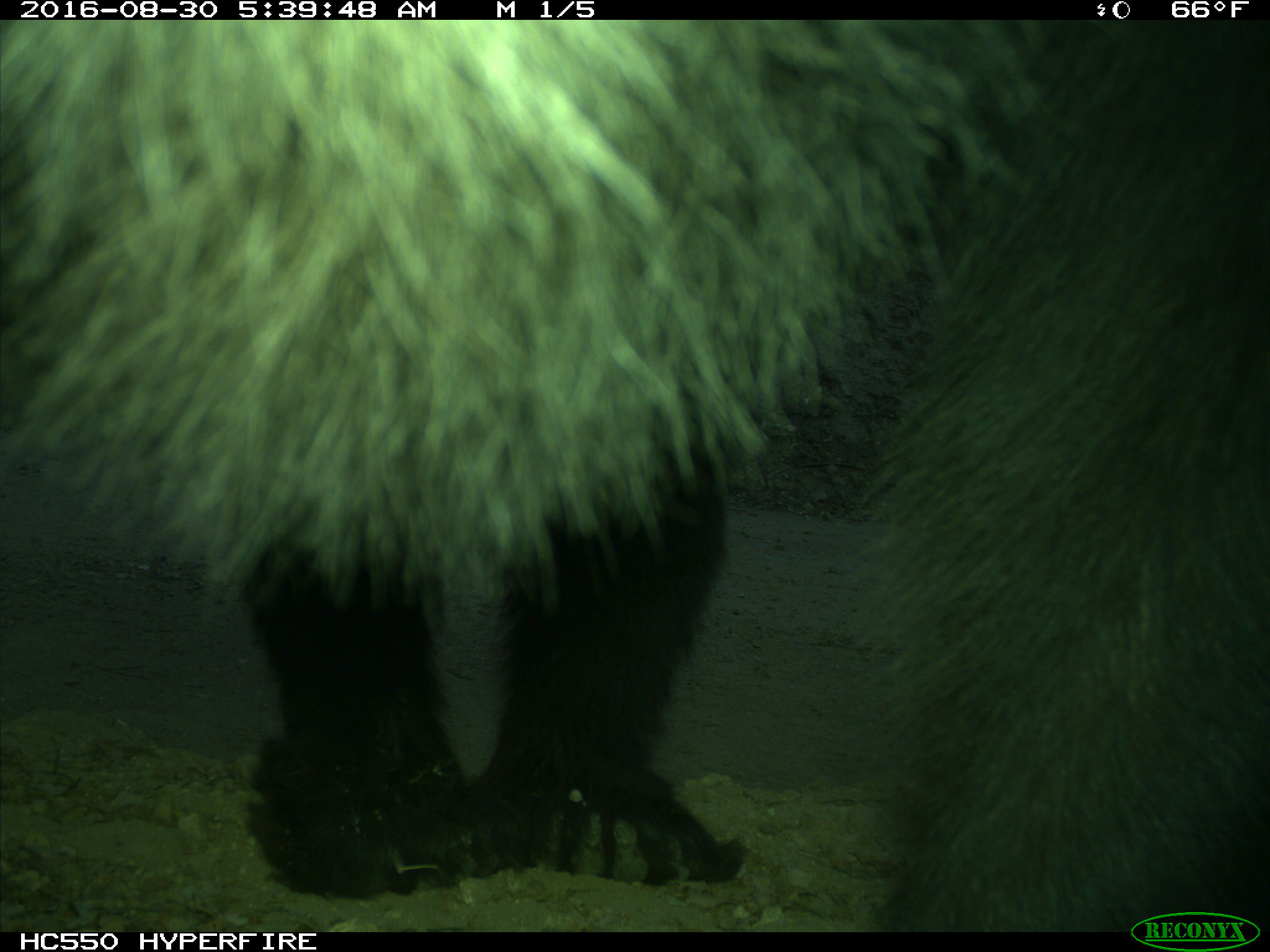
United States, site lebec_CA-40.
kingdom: Animalia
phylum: Chordata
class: Mammalia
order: Carnivora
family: Ursidae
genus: Ursus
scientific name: Ursus americanus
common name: american black bear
Ursus americanus (american black bear).